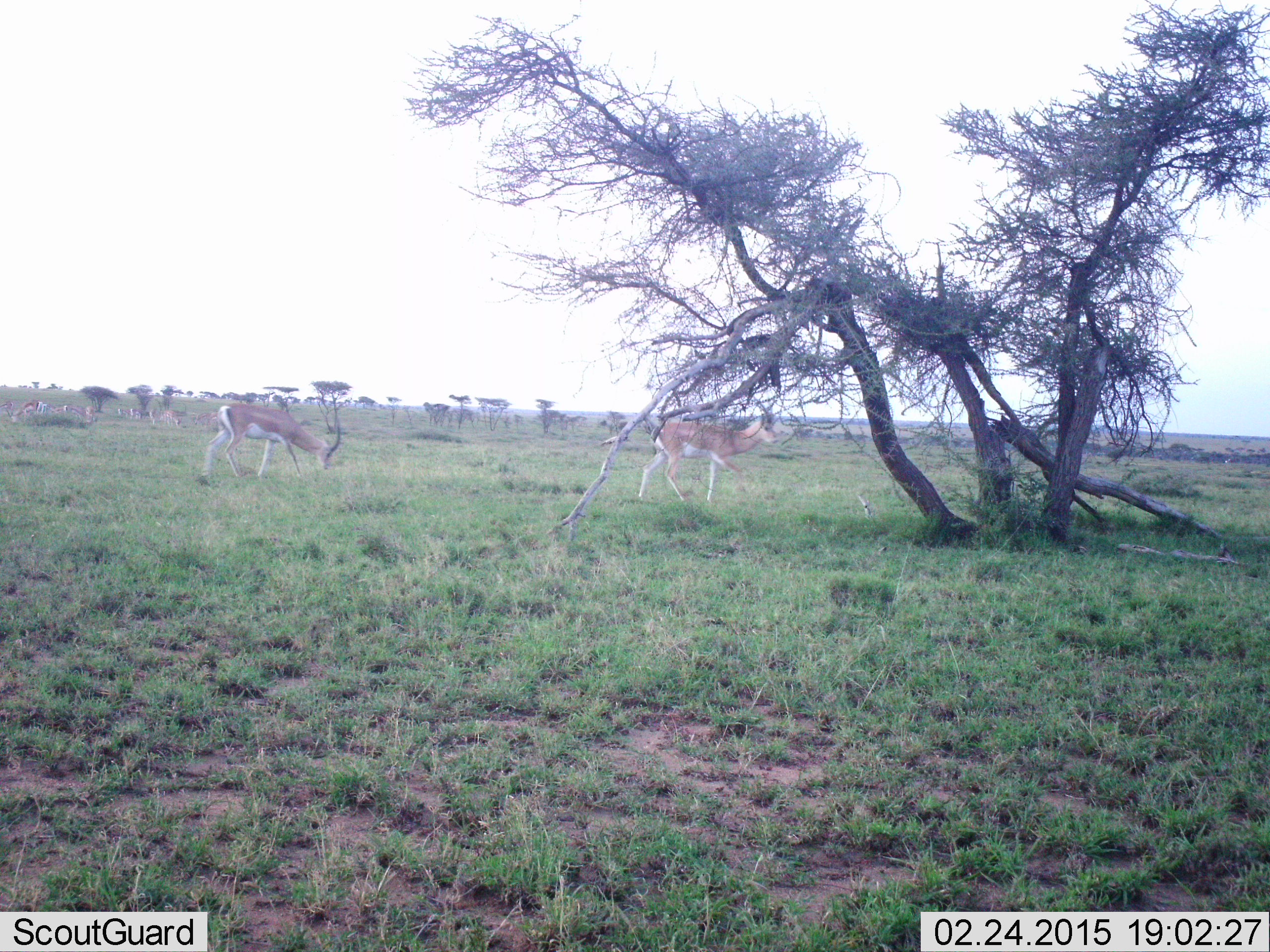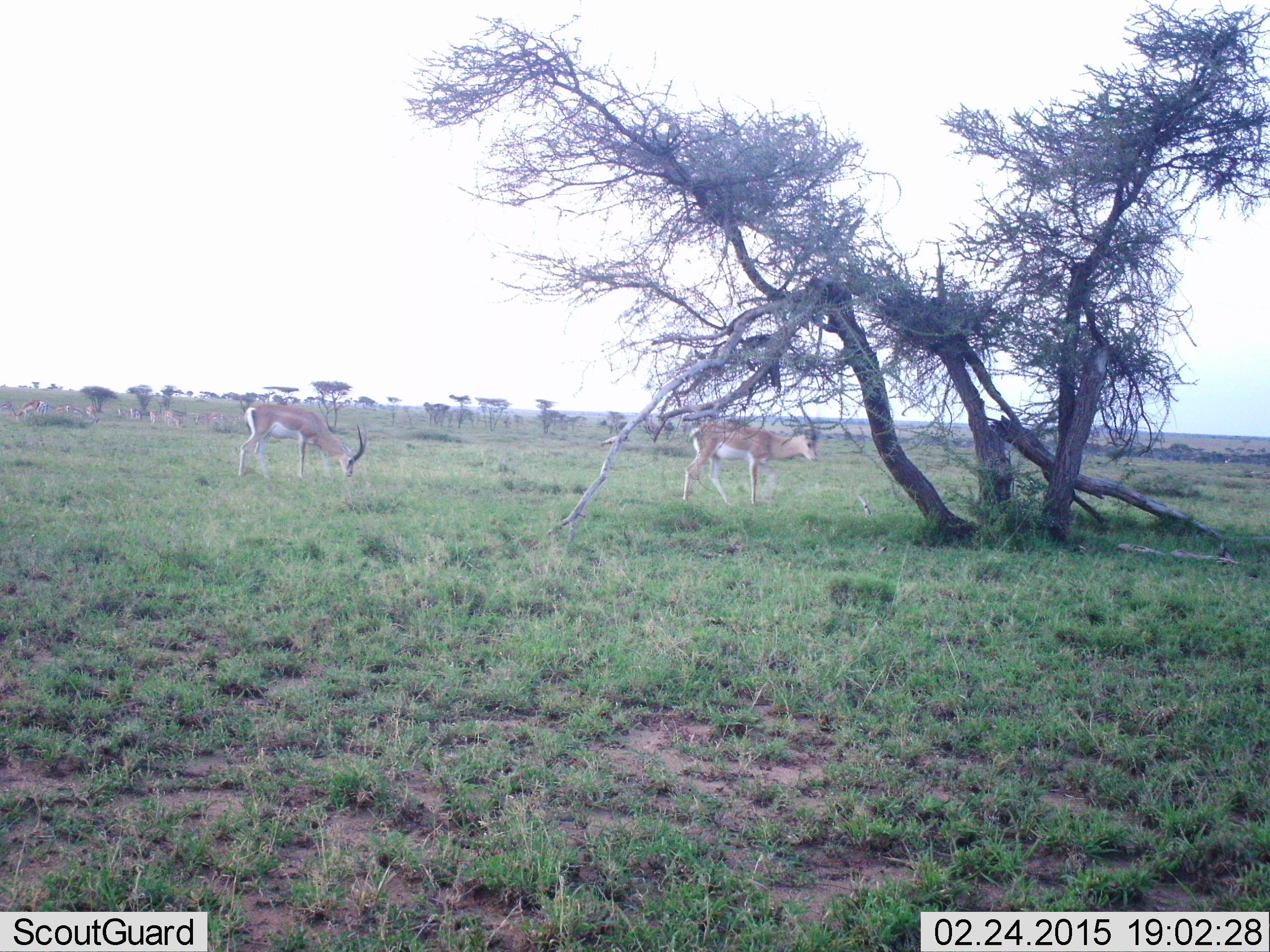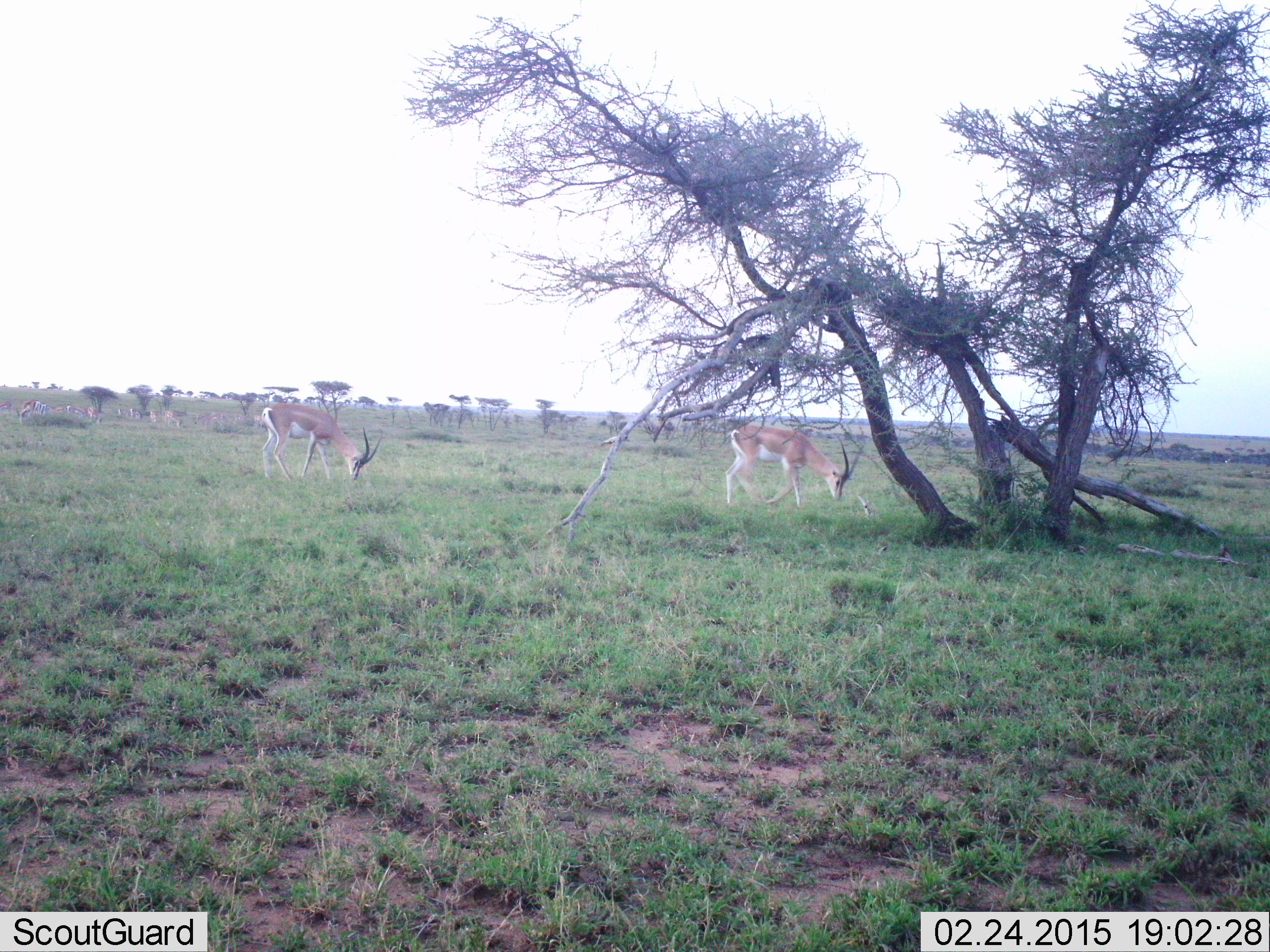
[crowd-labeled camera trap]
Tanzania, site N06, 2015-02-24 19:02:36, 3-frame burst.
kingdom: Animalia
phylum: Chordata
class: Mammalia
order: Artiodactyla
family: Bovidae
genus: Nanger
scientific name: Nanger granti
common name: grant's gazelle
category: gazellegrants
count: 10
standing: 50%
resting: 0%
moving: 60%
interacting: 0%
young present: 0%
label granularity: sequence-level